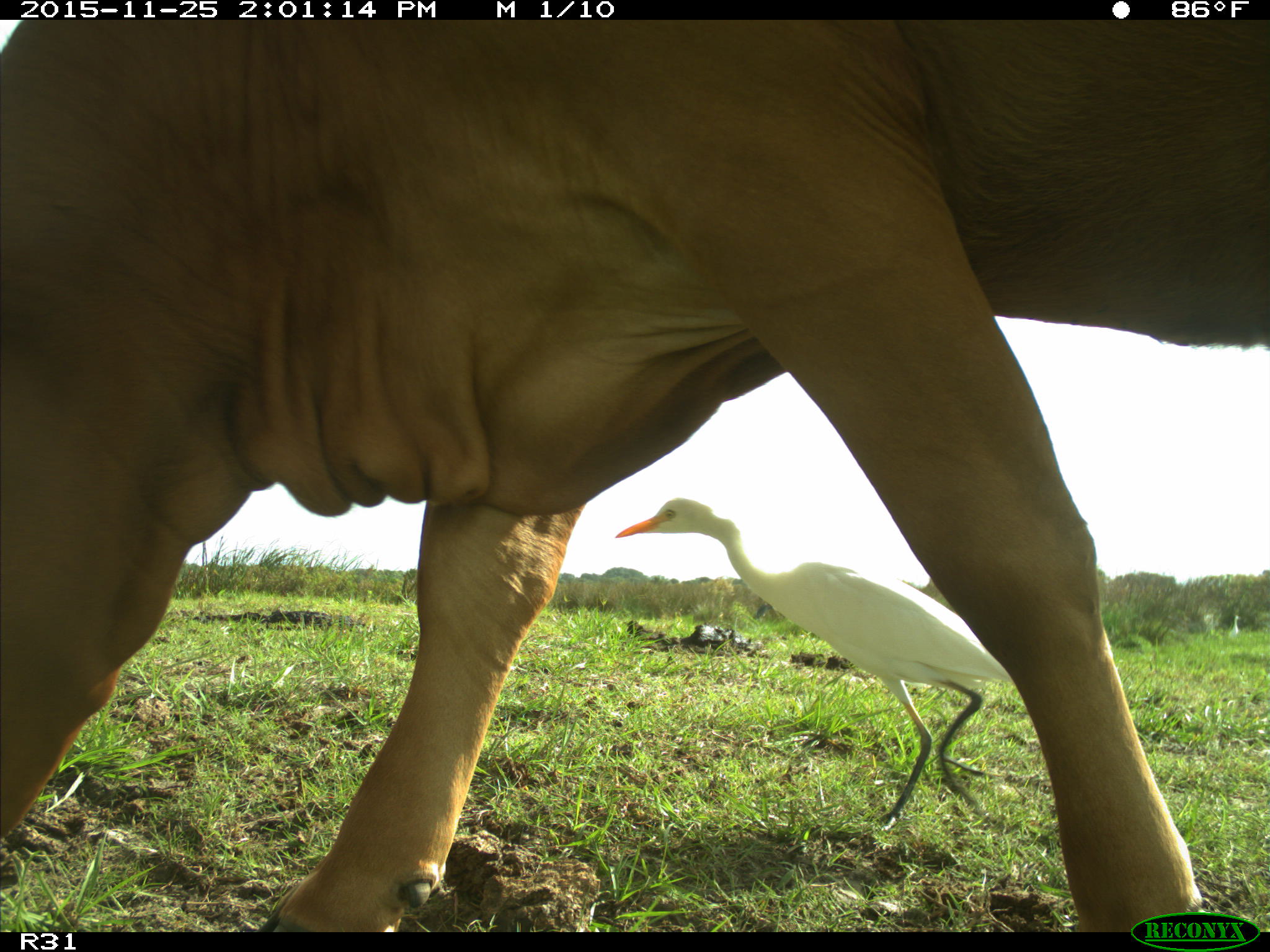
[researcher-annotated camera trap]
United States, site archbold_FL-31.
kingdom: Animalia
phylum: Chordata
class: Mammalia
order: Artiodactyla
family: Bovidae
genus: Bos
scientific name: Bos taurus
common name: domestic cow